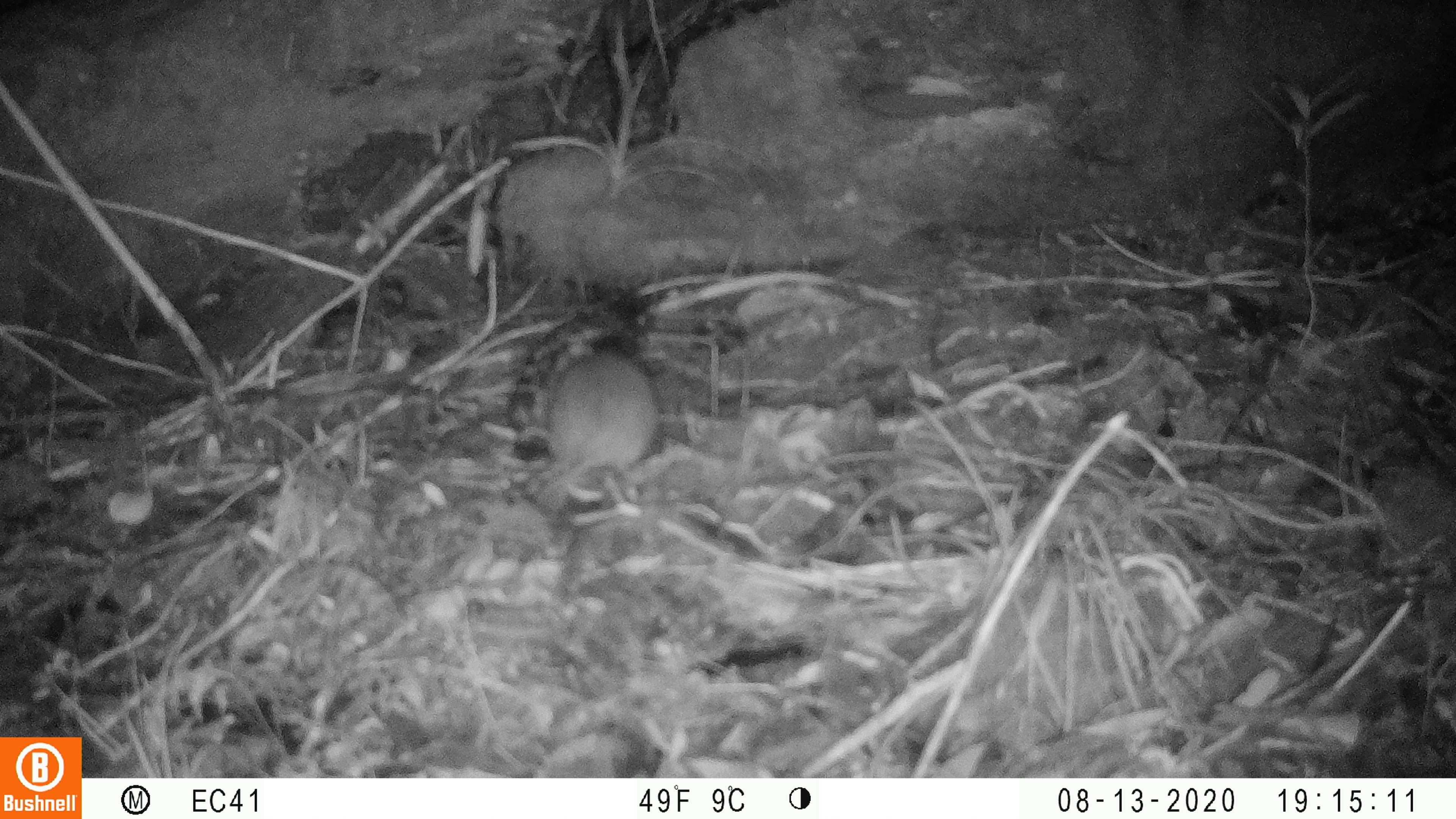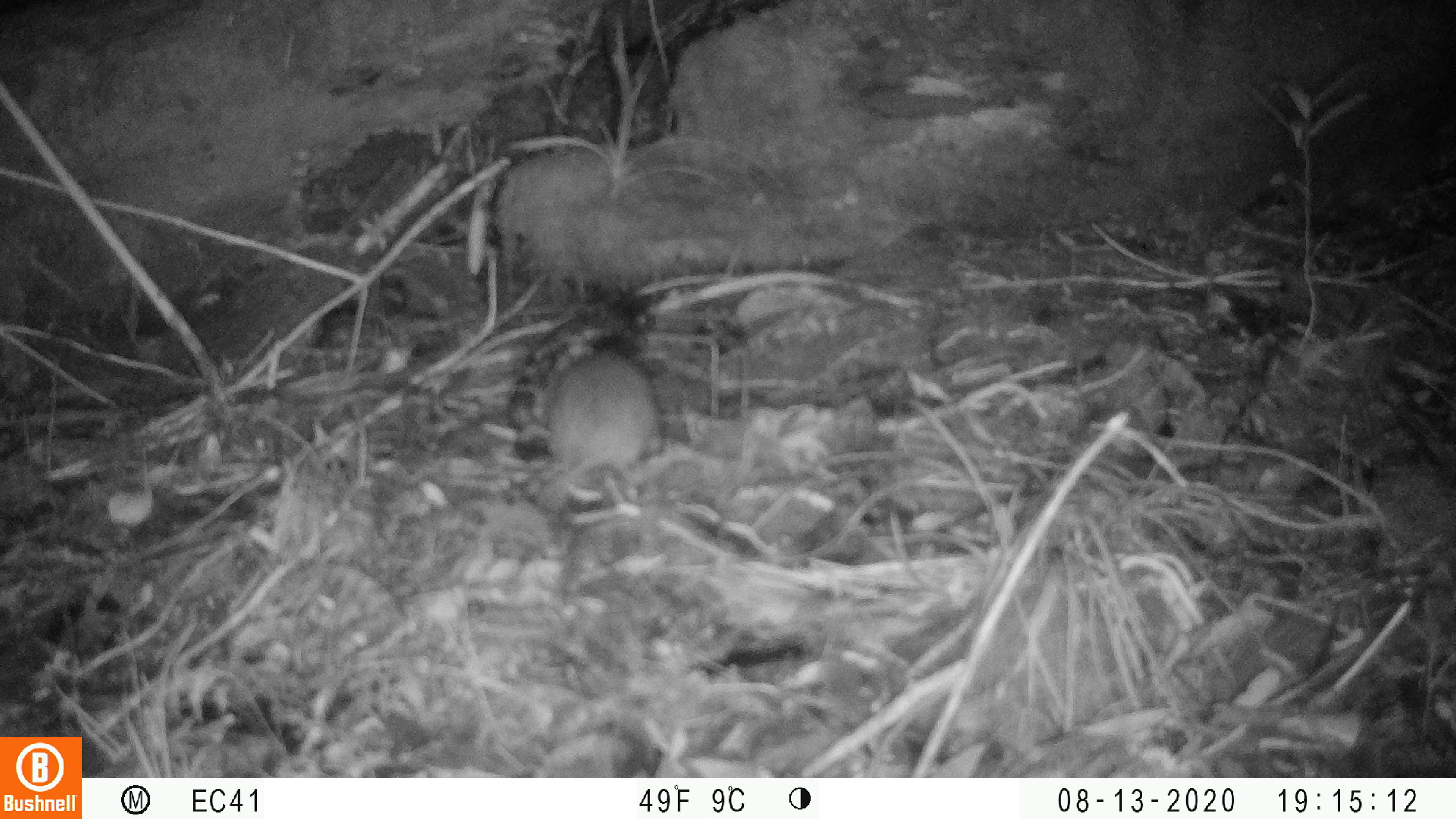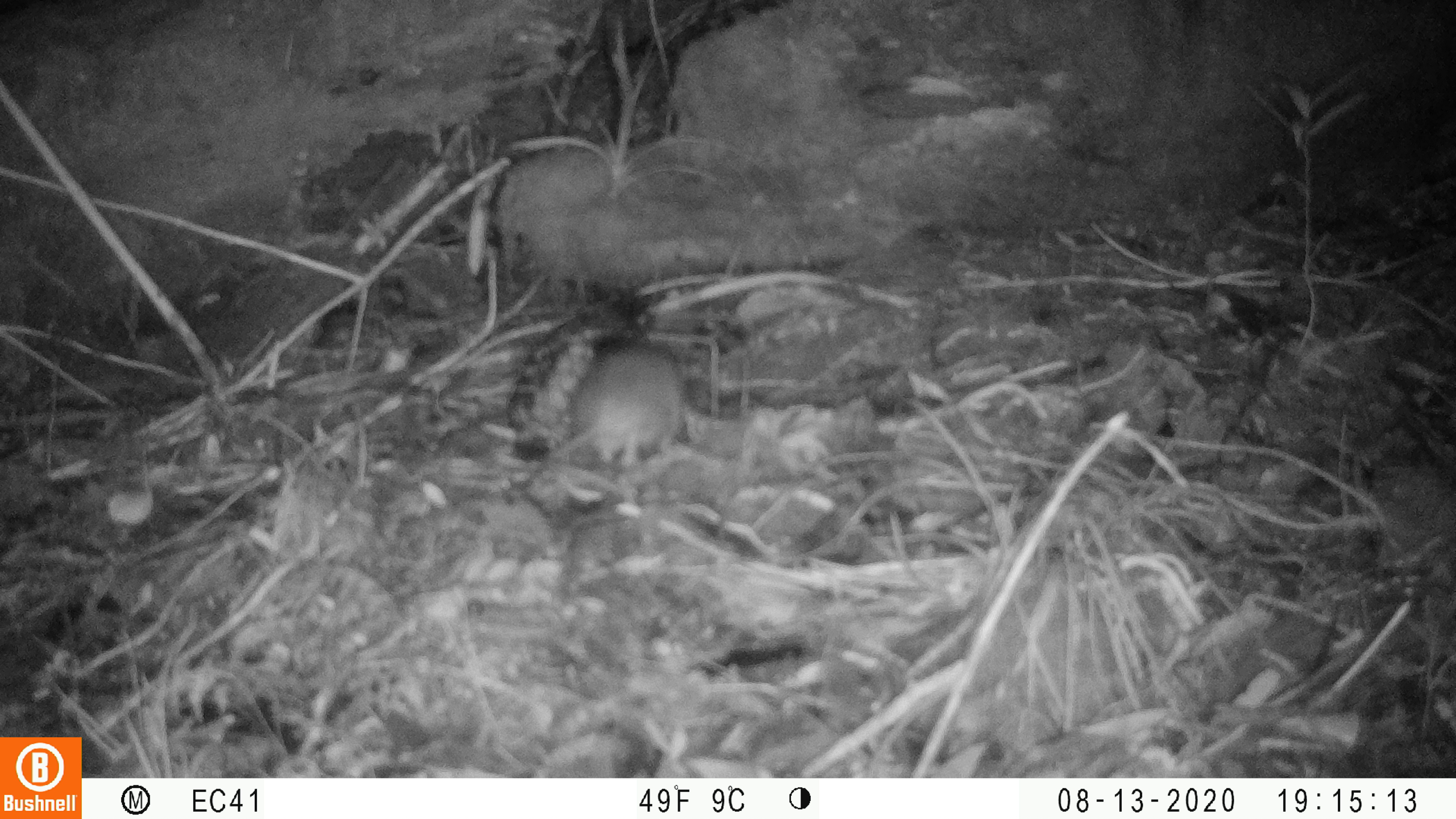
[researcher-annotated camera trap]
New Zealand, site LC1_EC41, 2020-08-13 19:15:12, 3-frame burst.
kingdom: Animalia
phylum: Chordata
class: Mammalia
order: Rodentia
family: Muridae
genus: Rattus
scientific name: Rattus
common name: rat